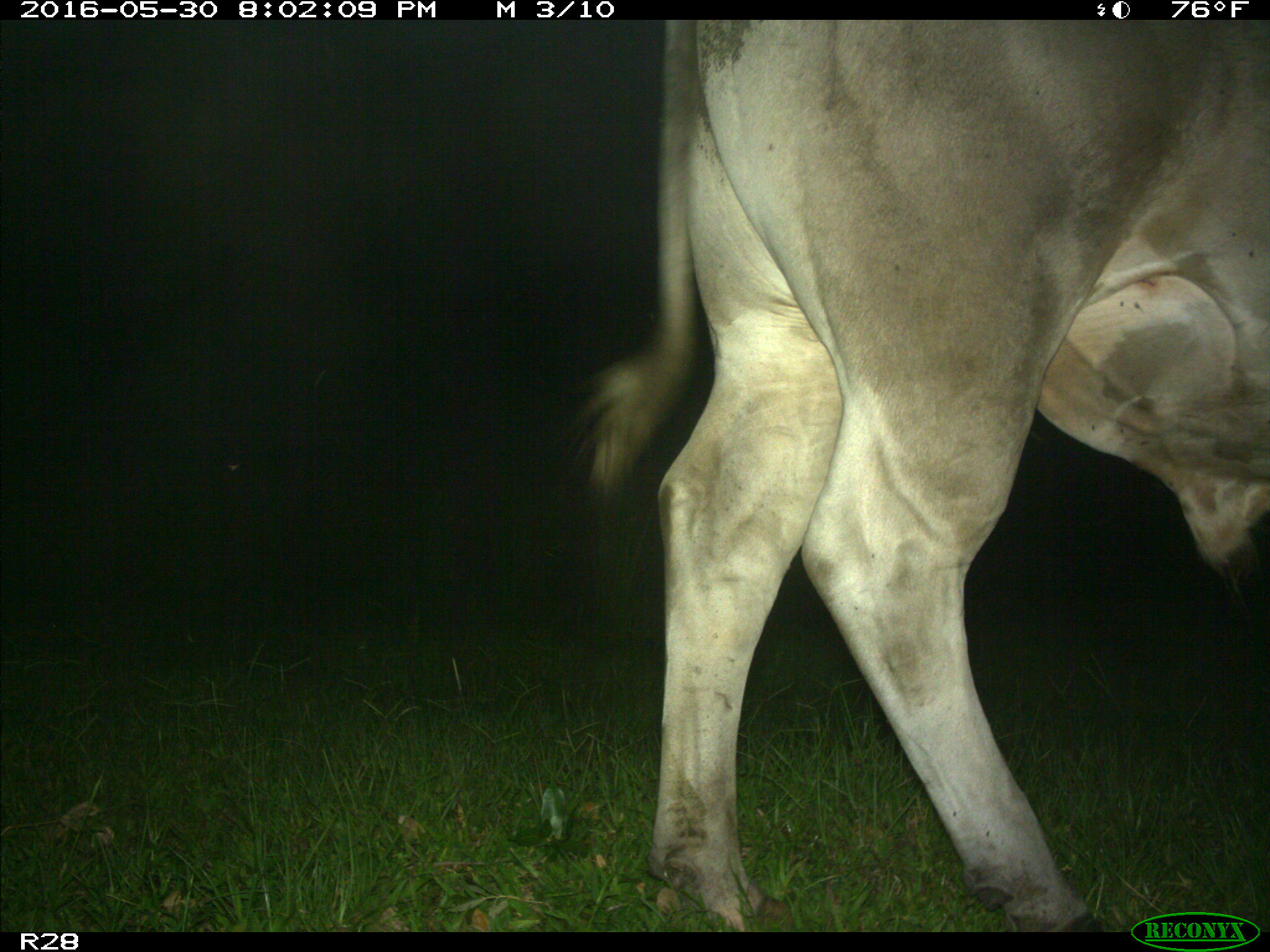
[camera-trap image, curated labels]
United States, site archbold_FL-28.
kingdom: Animalia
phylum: Chordata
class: Mammalia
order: Artiodactyla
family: Bovidae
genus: Bos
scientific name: Bos taurus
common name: domestic cow